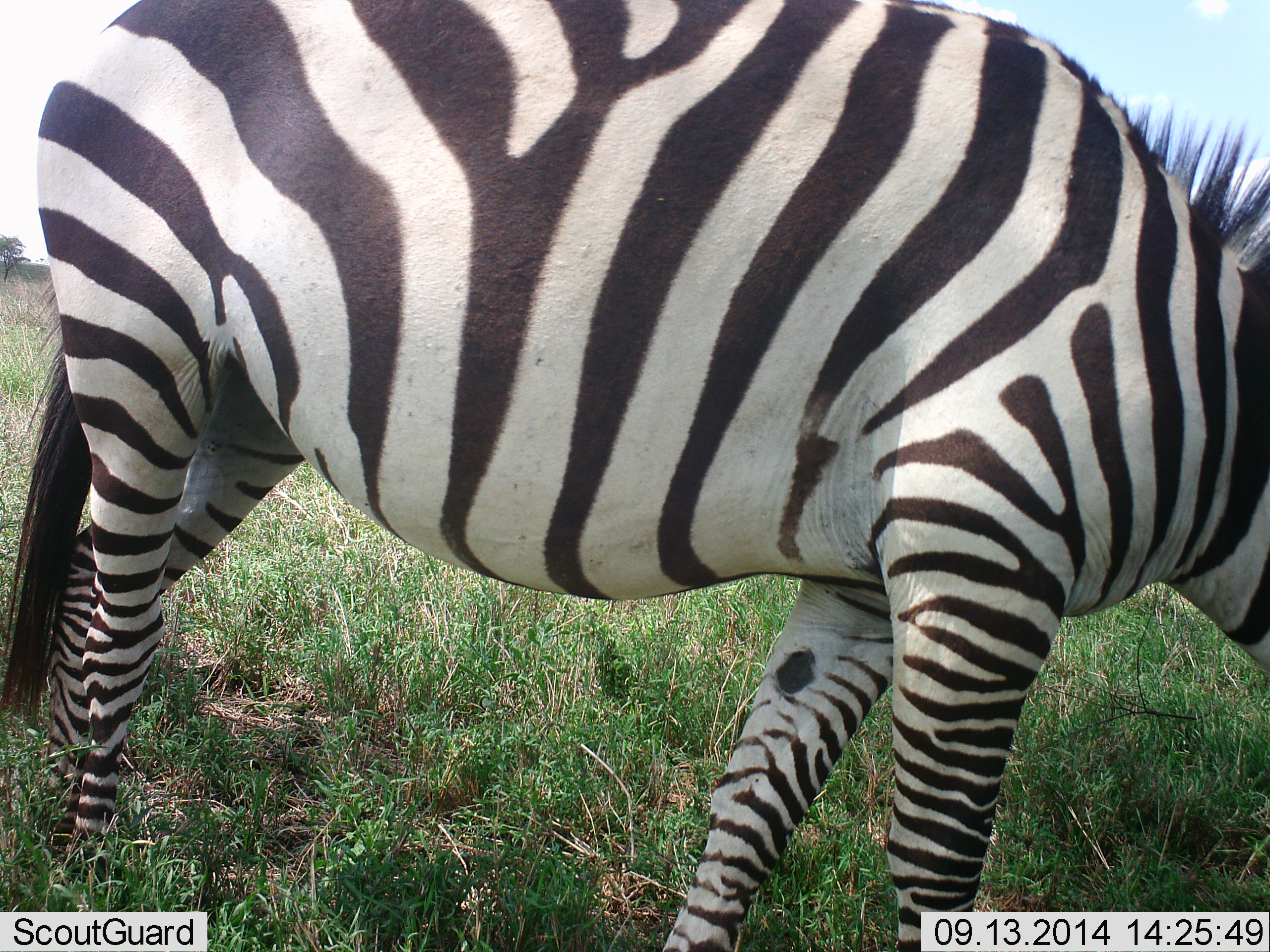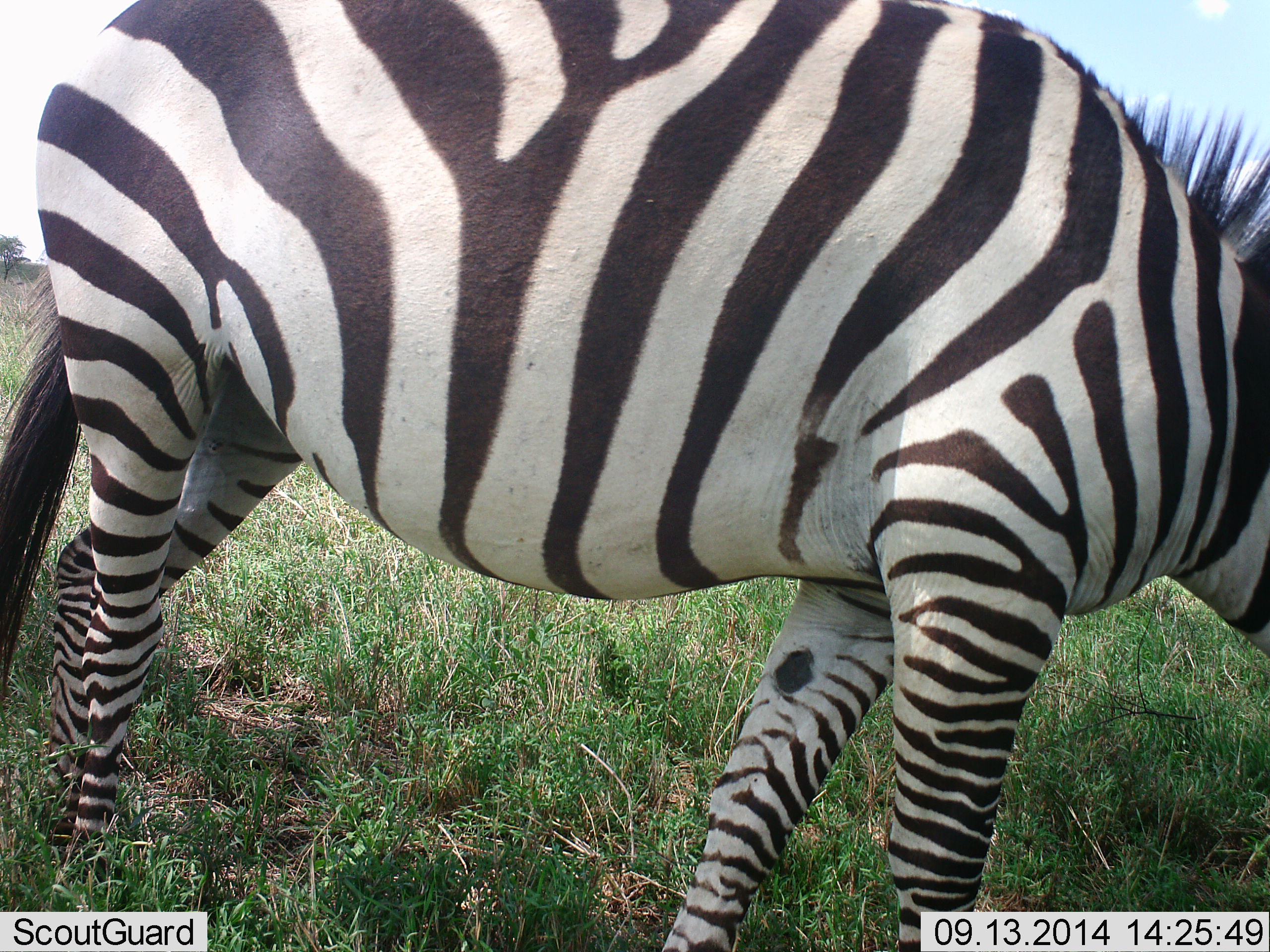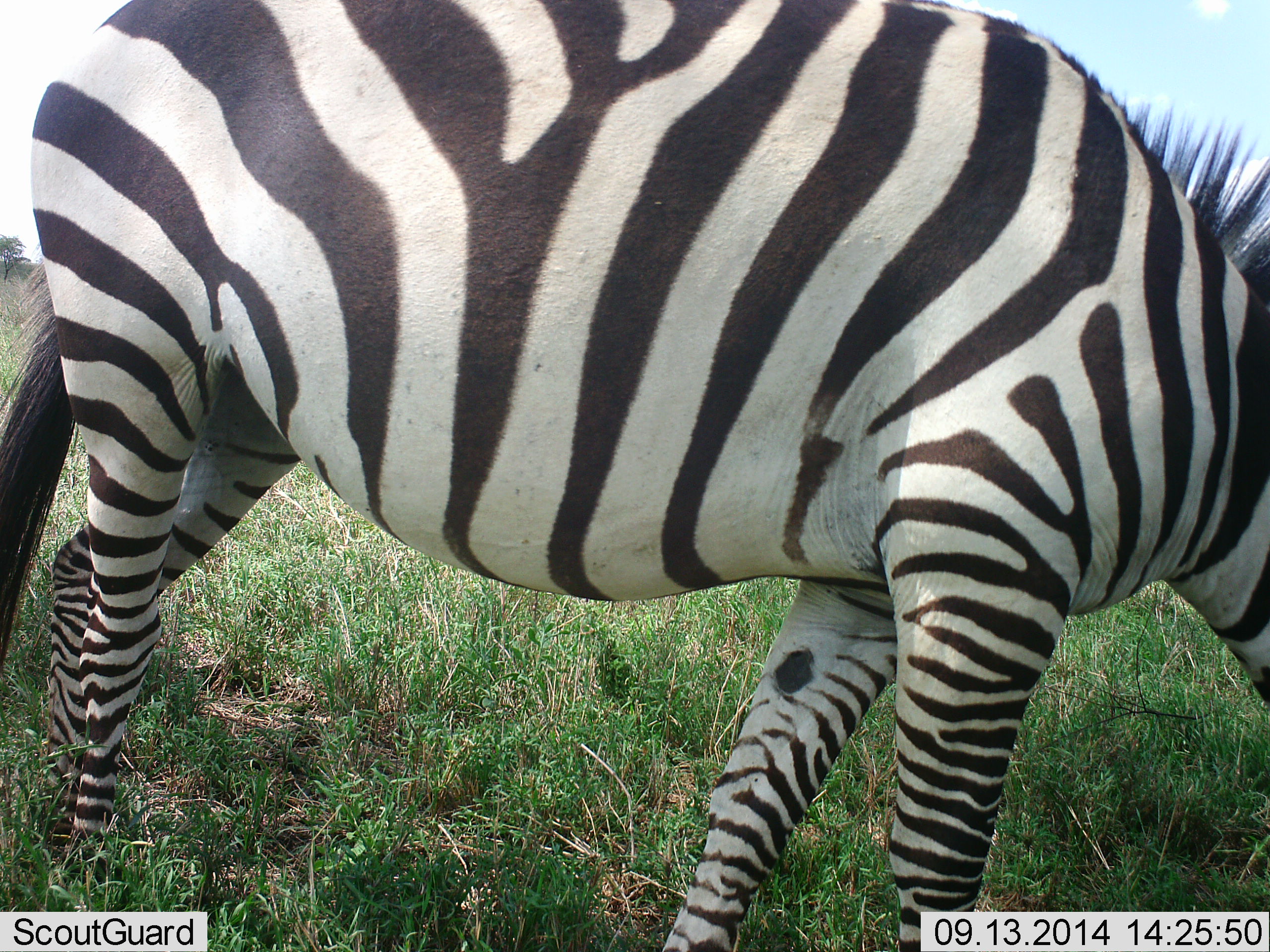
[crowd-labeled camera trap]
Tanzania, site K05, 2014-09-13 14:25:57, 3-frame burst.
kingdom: Animalia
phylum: Chordata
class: Mammalia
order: Perissodactyla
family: Equidae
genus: Equus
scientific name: Equus quagga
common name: plains zebra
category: zebra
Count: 1.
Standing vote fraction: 50%.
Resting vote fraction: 10%.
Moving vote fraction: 0%.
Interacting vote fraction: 0%.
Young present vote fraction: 0%.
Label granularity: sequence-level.